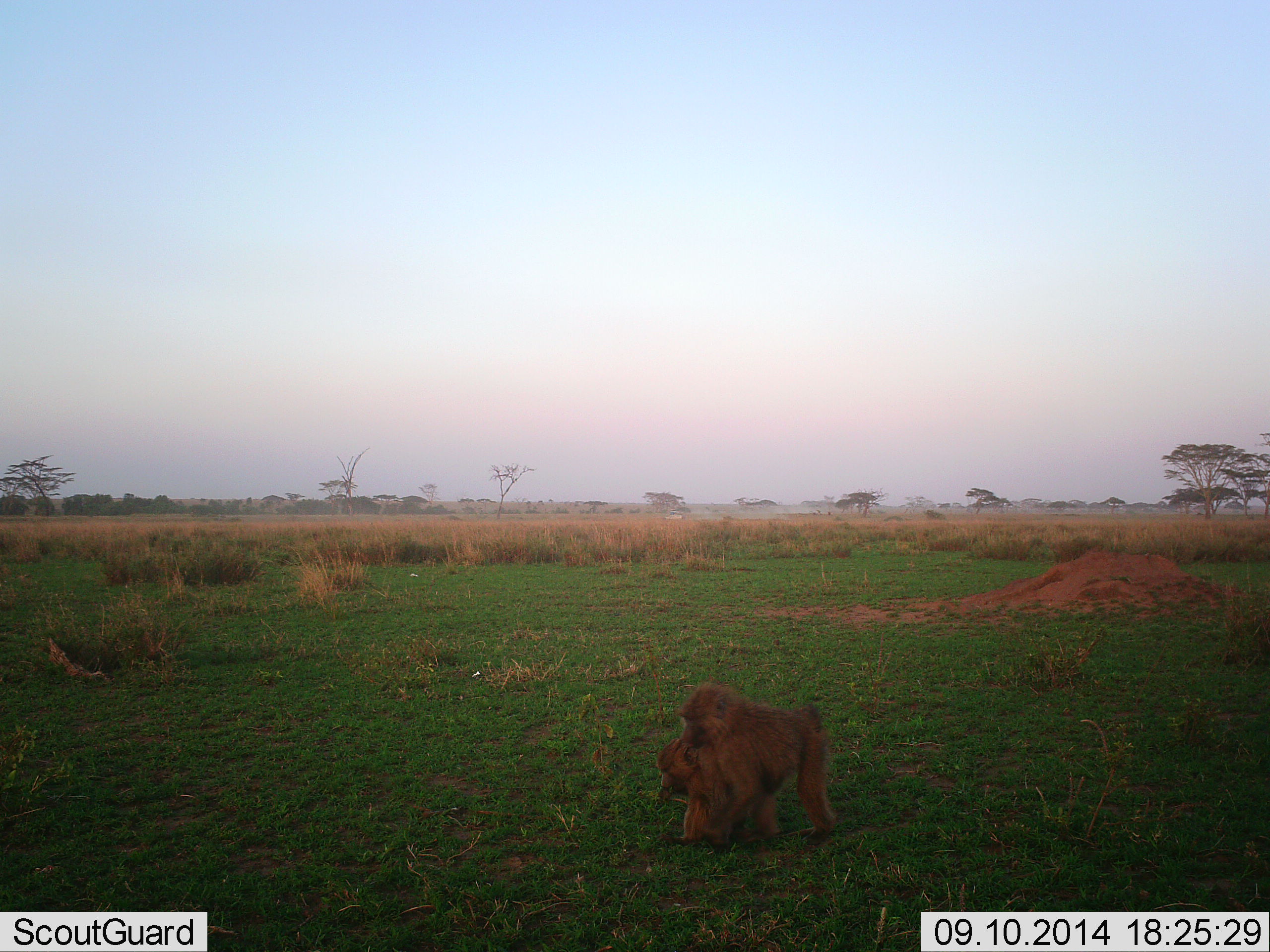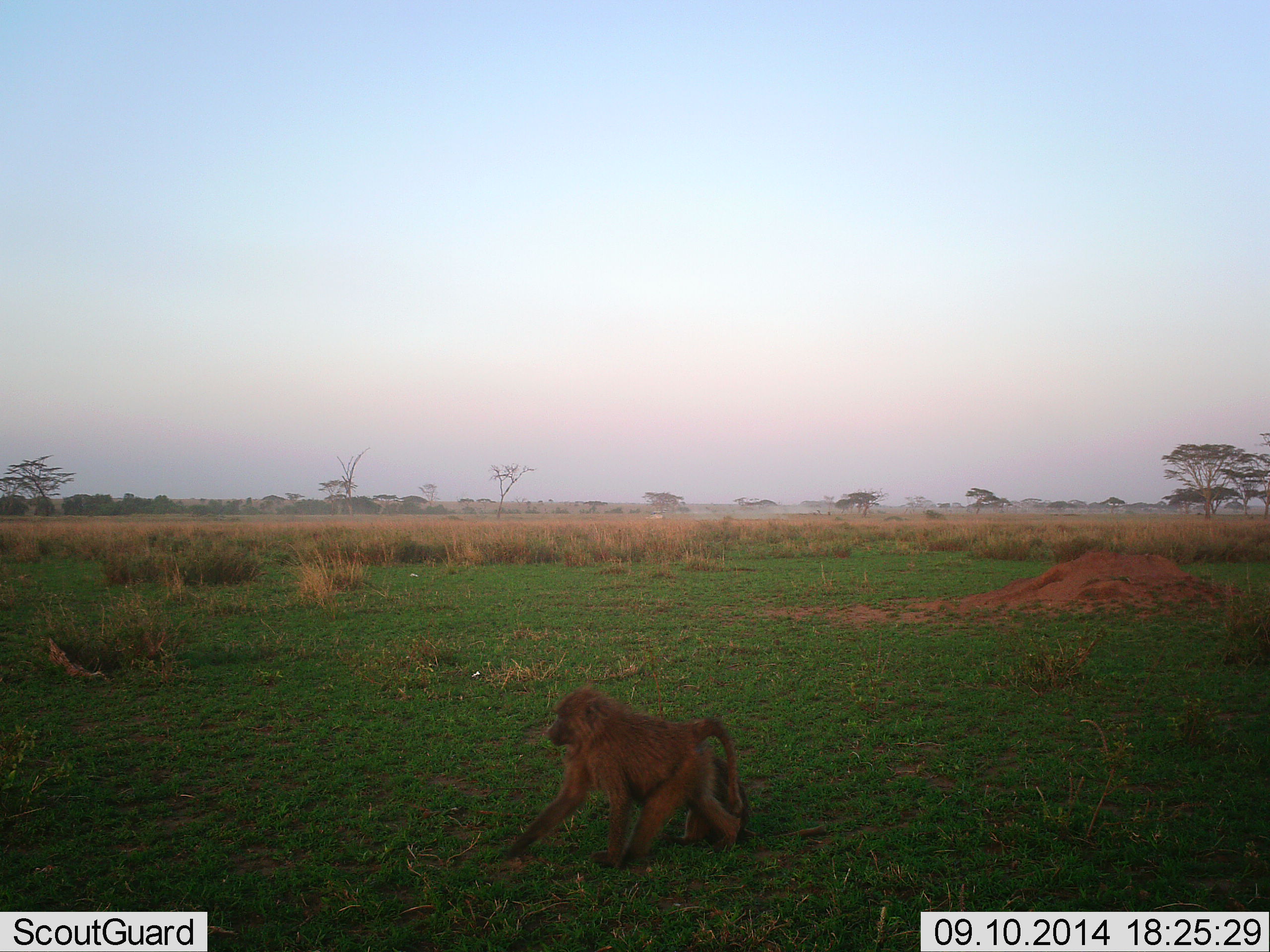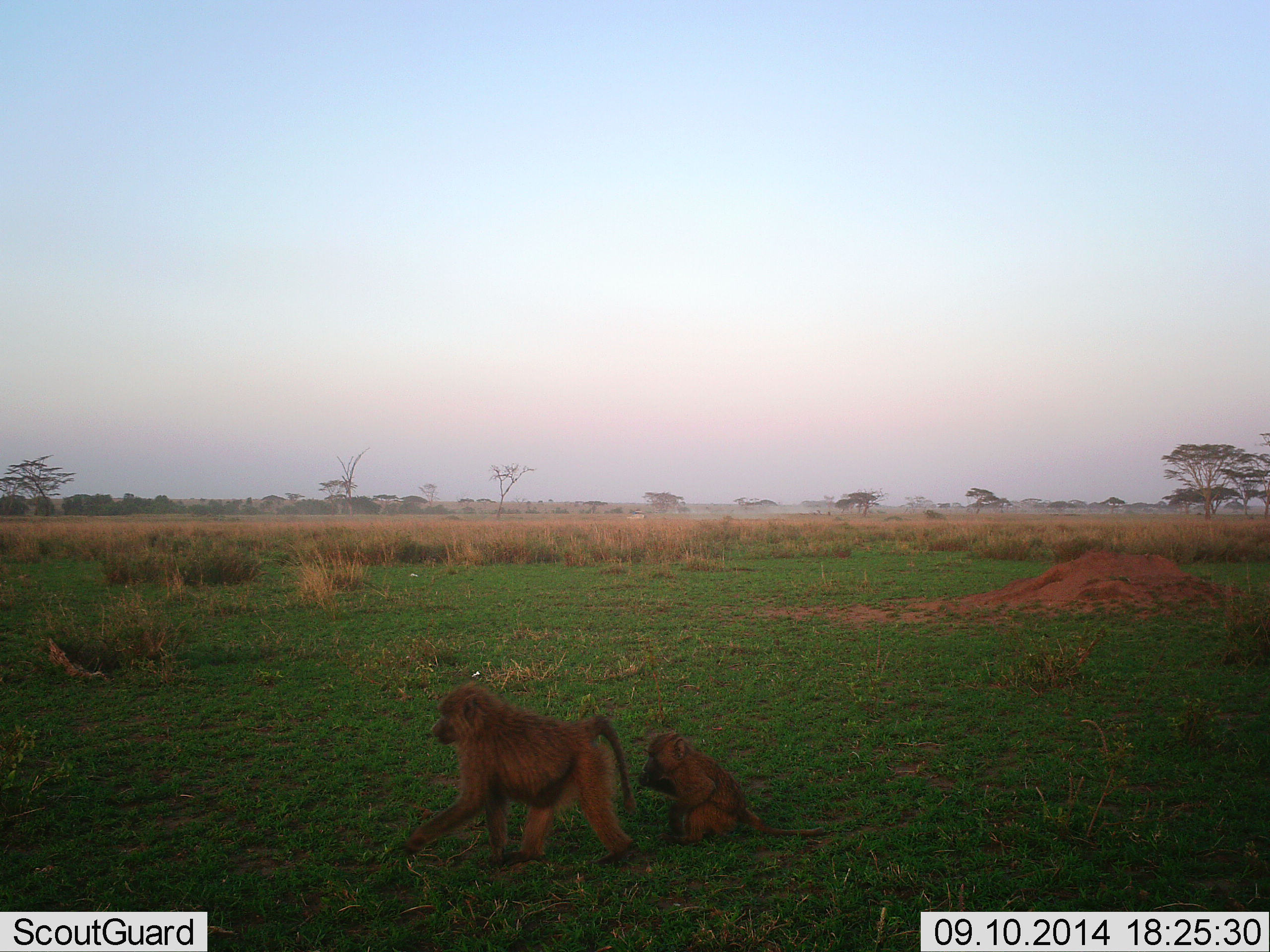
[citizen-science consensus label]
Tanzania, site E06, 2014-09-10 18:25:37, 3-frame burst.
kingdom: Animalia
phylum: Chordata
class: Mammalia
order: Primates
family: Cercopithecidae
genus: Papio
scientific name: Papio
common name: baboon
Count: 2.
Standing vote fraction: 10%.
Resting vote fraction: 30%.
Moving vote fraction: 100%.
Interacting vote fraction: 0%.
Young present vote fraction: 80%.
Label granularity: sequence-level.